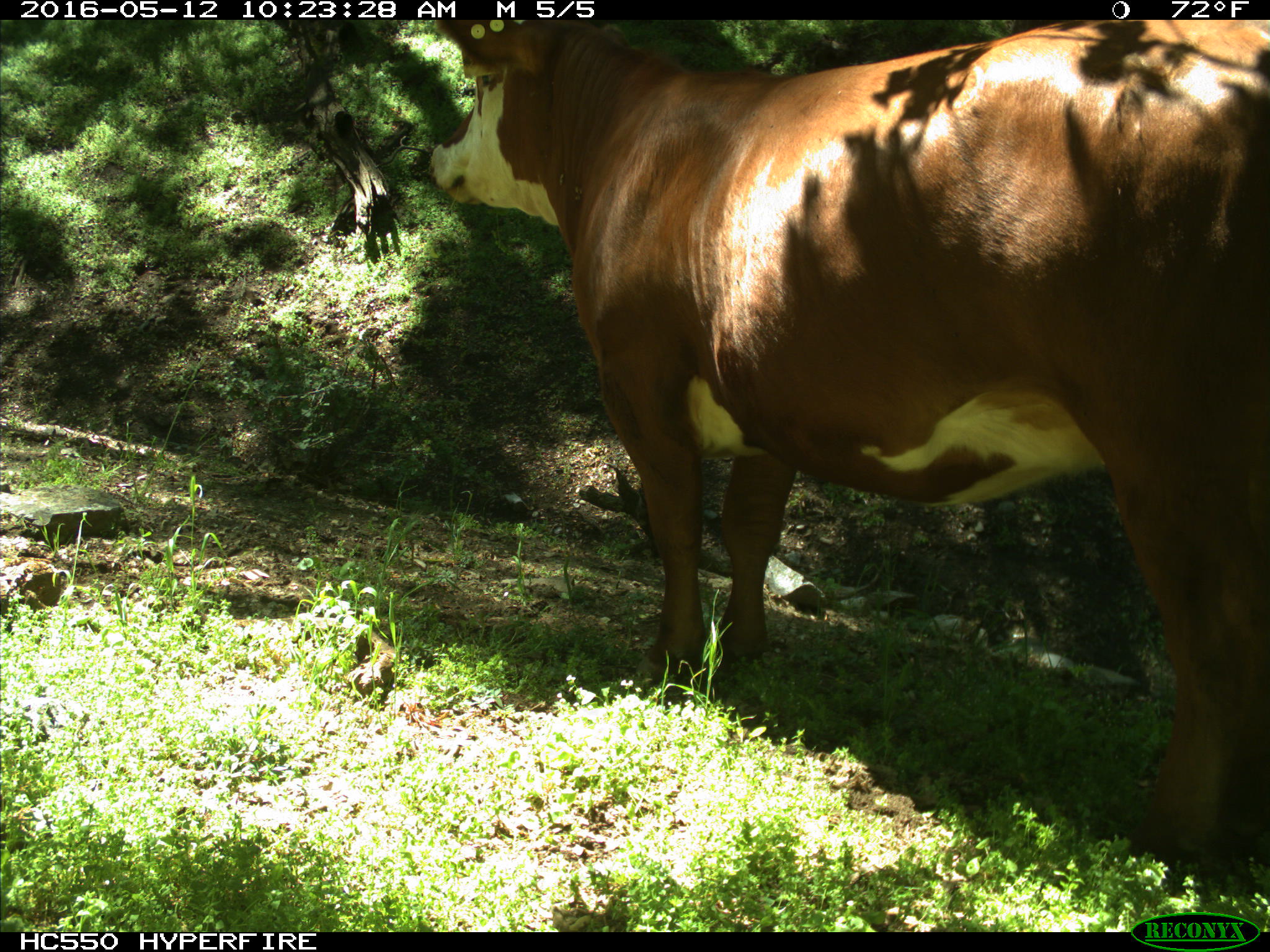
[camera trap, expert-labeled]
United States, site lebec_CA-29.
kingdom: Animalia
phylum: Chordata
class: Mammalia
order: Artiodactyla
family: Bovidae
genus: Bos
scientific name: Bos taurus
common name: domestic cow